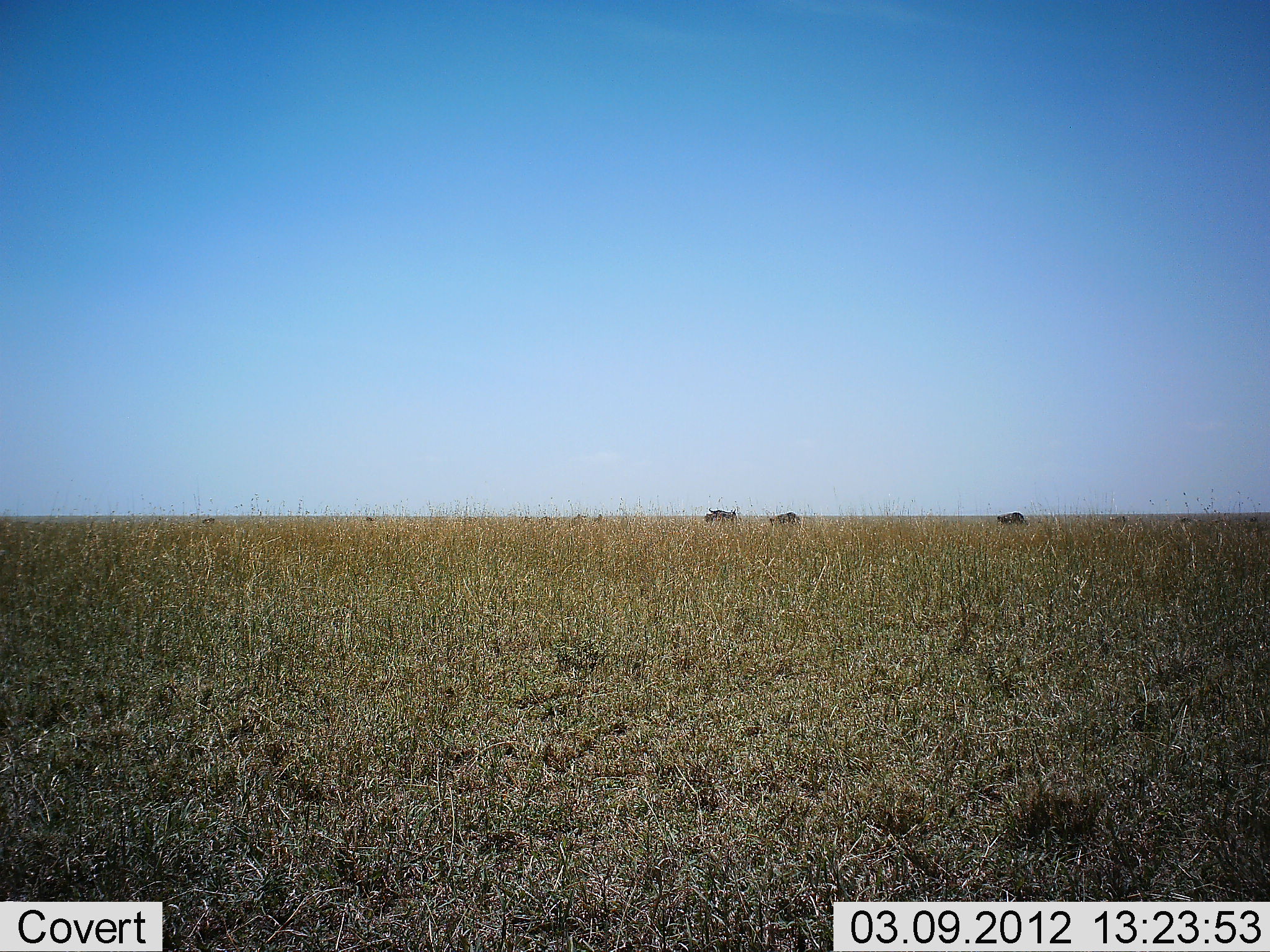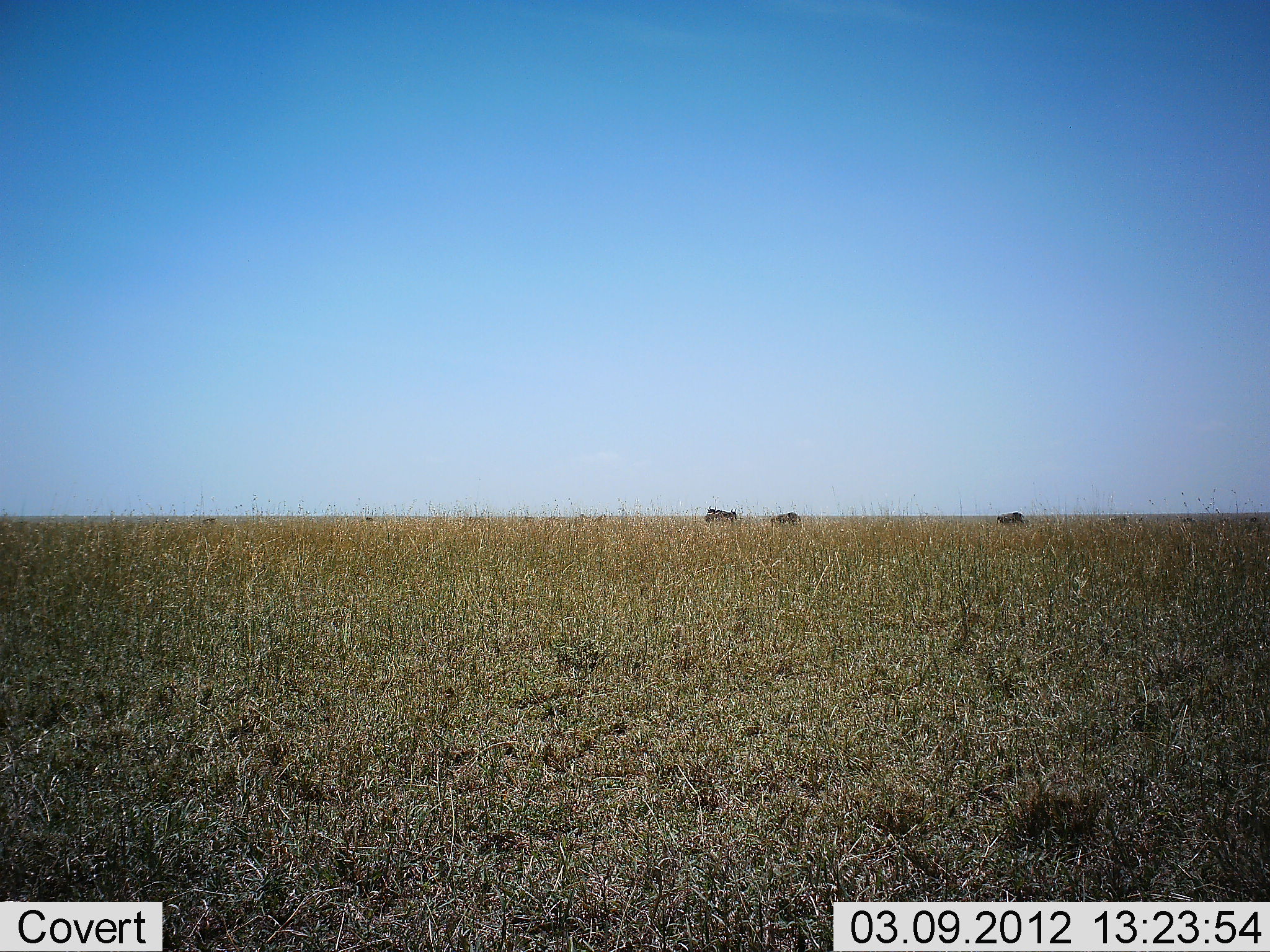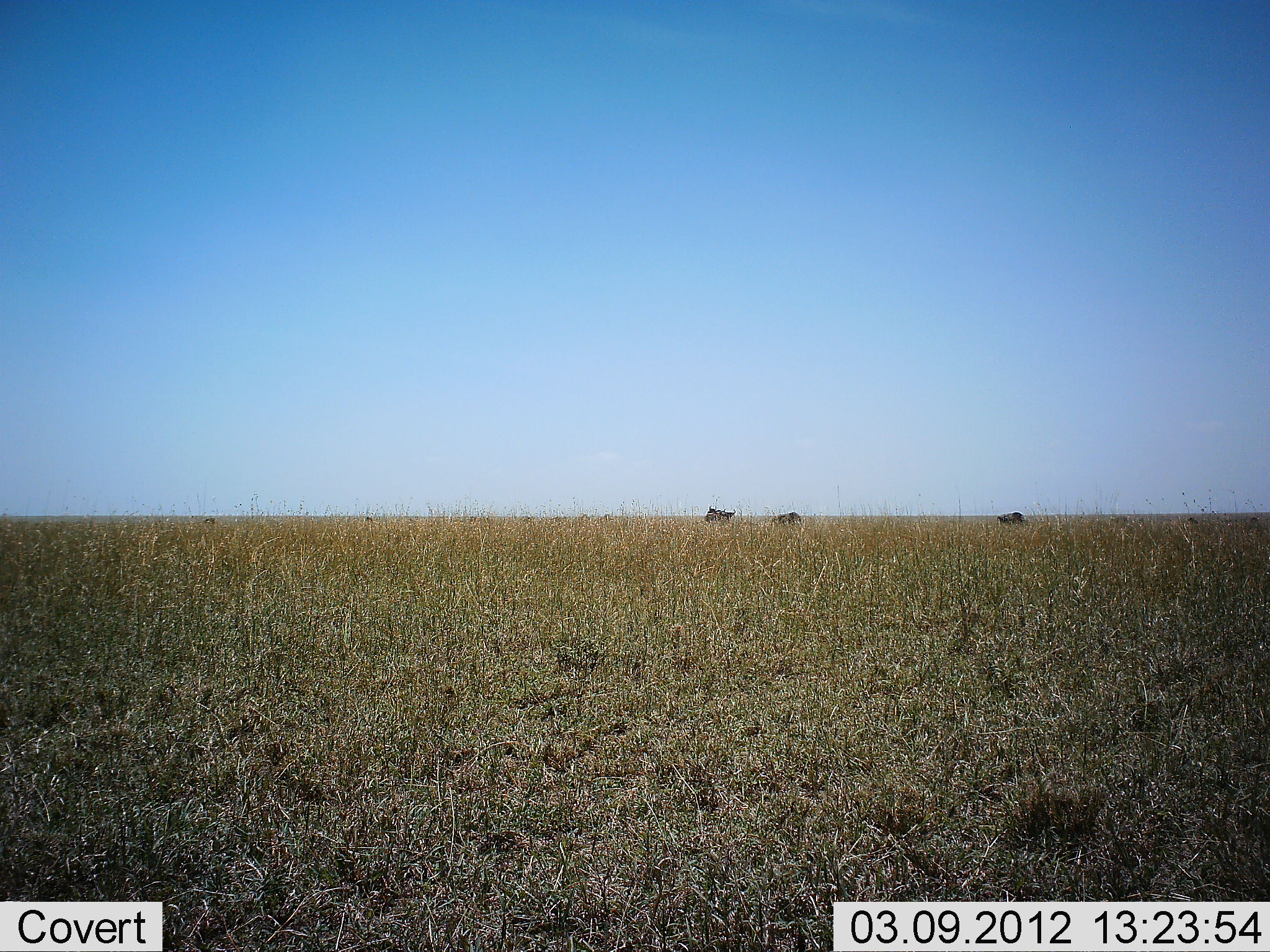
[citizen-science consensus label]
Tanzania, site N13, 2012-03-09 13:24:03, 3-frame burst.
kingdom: Animalia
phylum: Chordata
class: Mammalia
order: Artiodactyla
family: Bovidae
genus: Connochaetes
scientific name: Connochaetes taurinus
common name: blue wildebeest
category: wildebeest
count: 3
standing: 54%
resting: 0%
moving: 23%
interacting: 0%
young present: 0%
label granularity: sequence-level